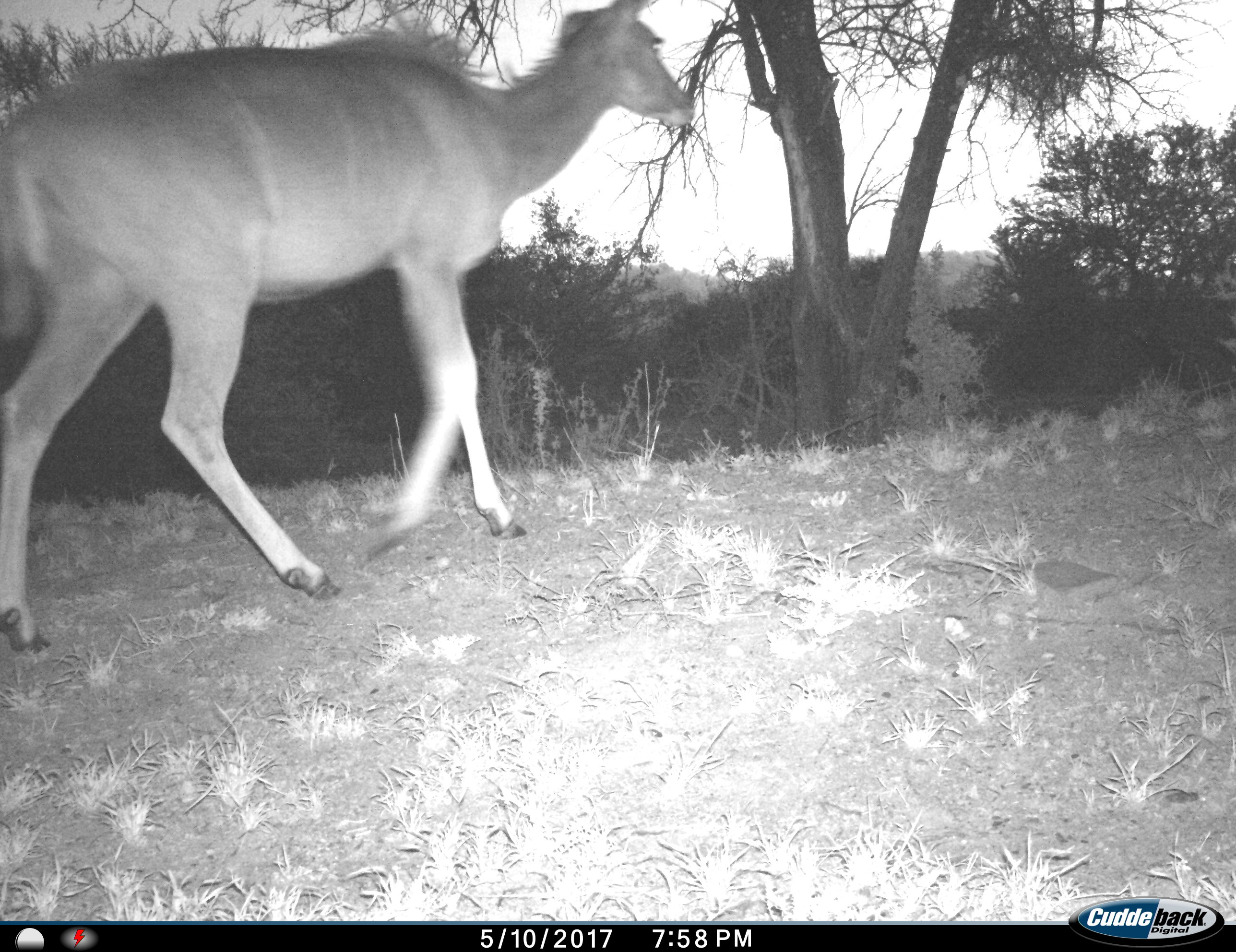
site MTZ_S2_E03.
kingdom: Animalia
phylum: Chordata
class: Mammalia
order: Artiodactyla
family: Bovidae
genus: Tragelaphus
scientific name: Tragelaphus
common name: kudu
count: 1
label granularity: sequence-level